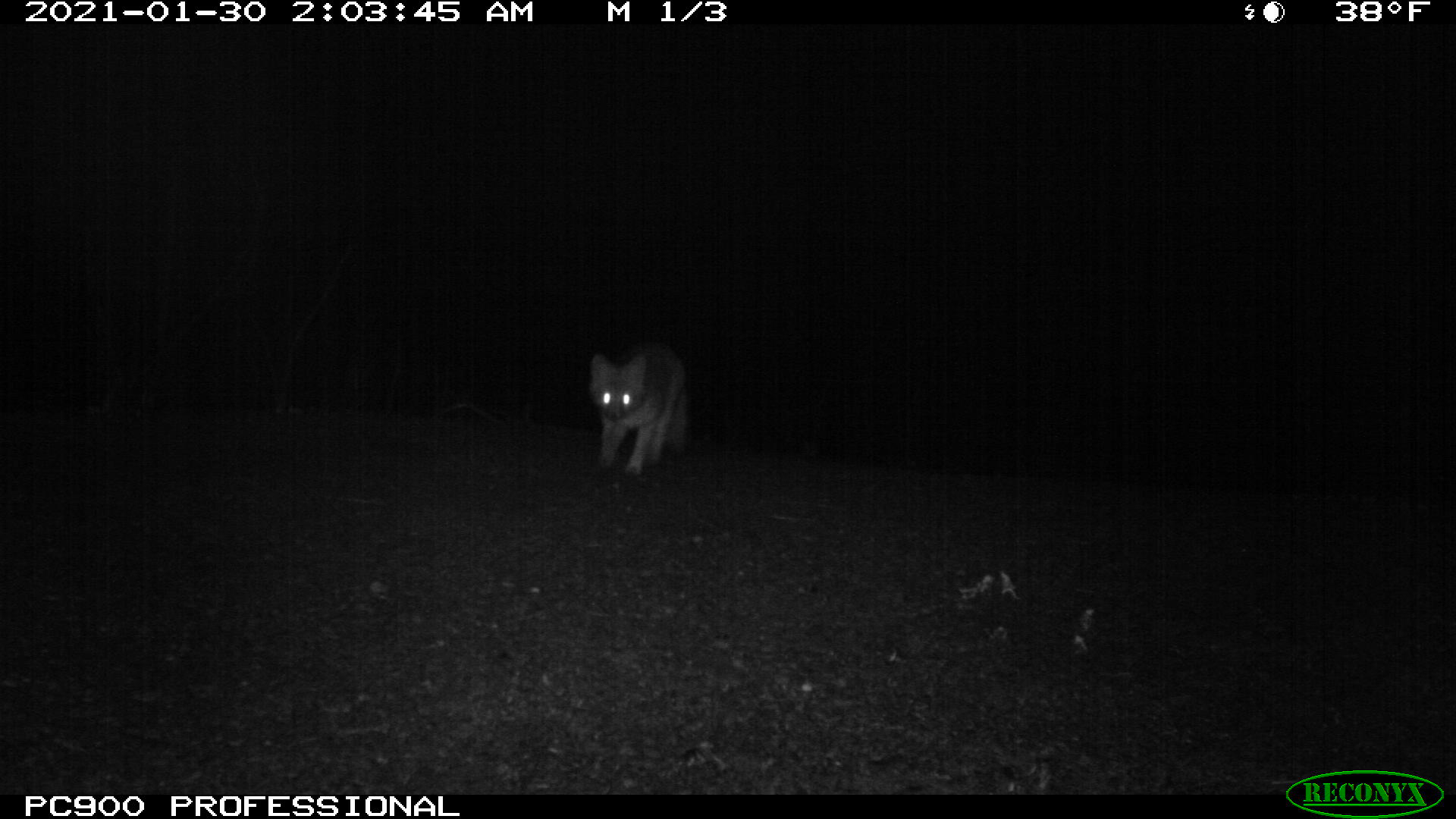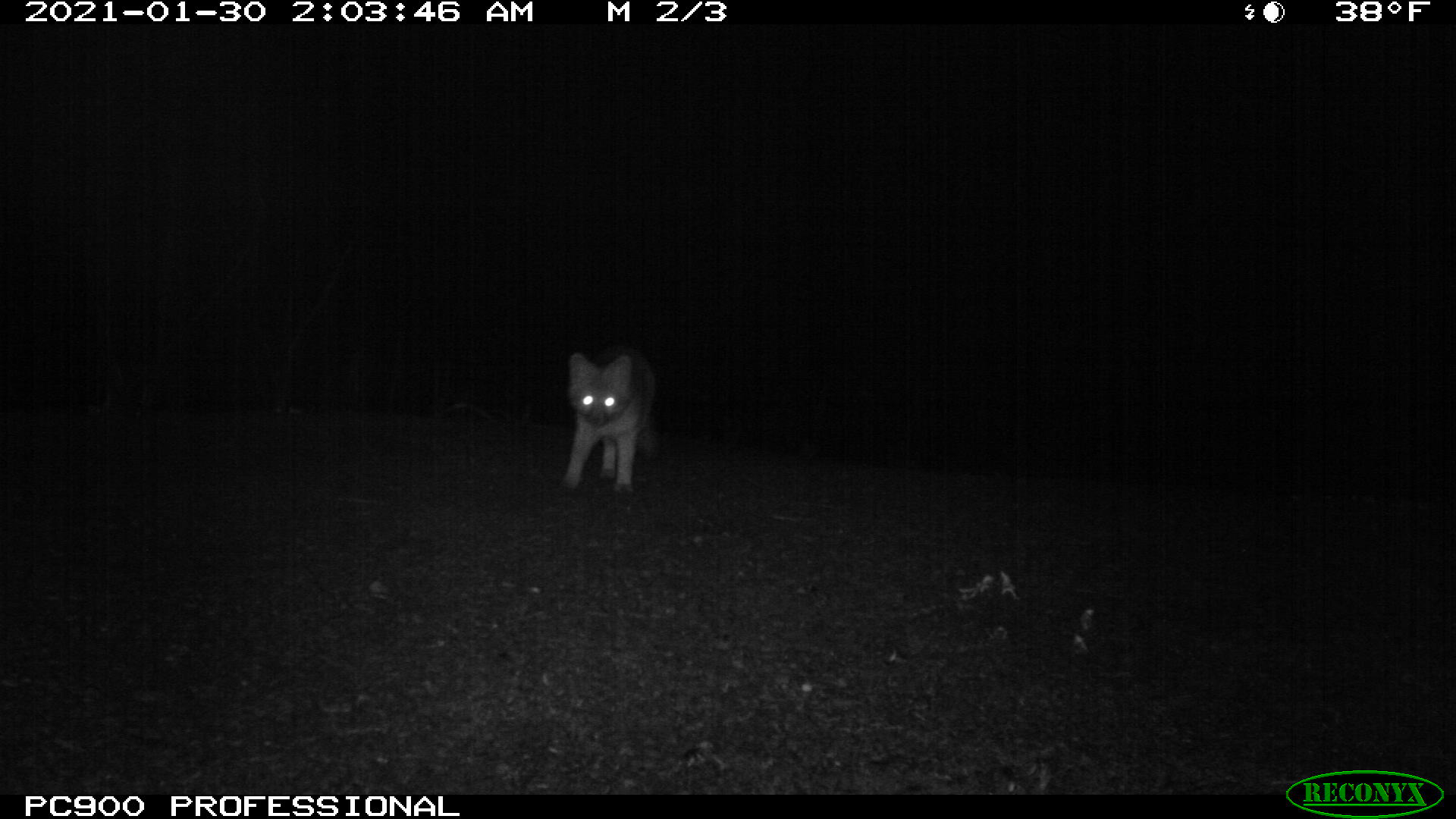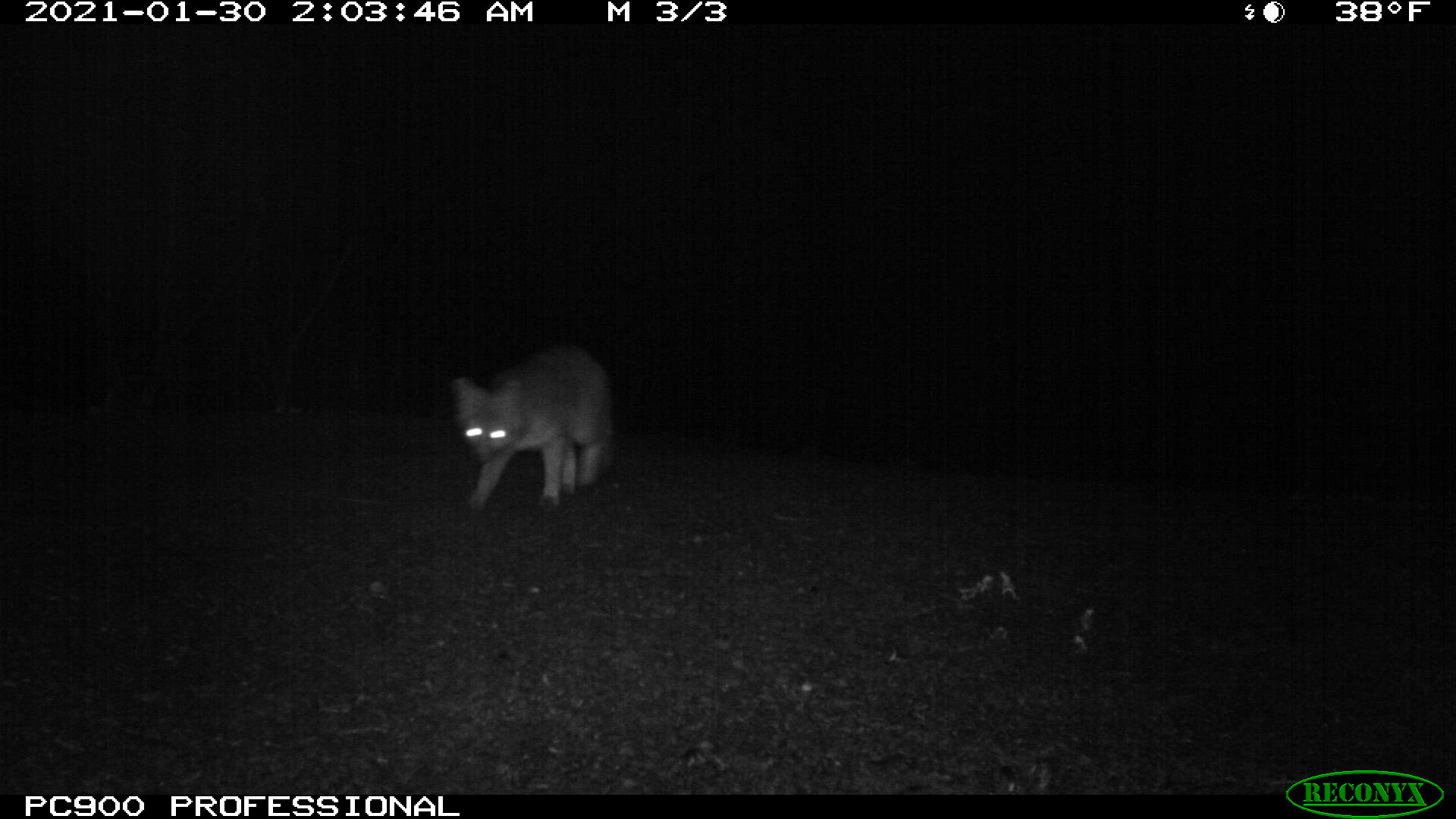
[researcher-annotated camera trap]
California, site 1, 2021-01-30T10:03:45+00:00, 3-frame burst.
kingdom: Animalia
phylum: Chordata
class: Mammalia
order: Carnivora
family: Canidae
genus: Urocyon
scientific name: Urocyon cinereoargenteus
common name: gray fox